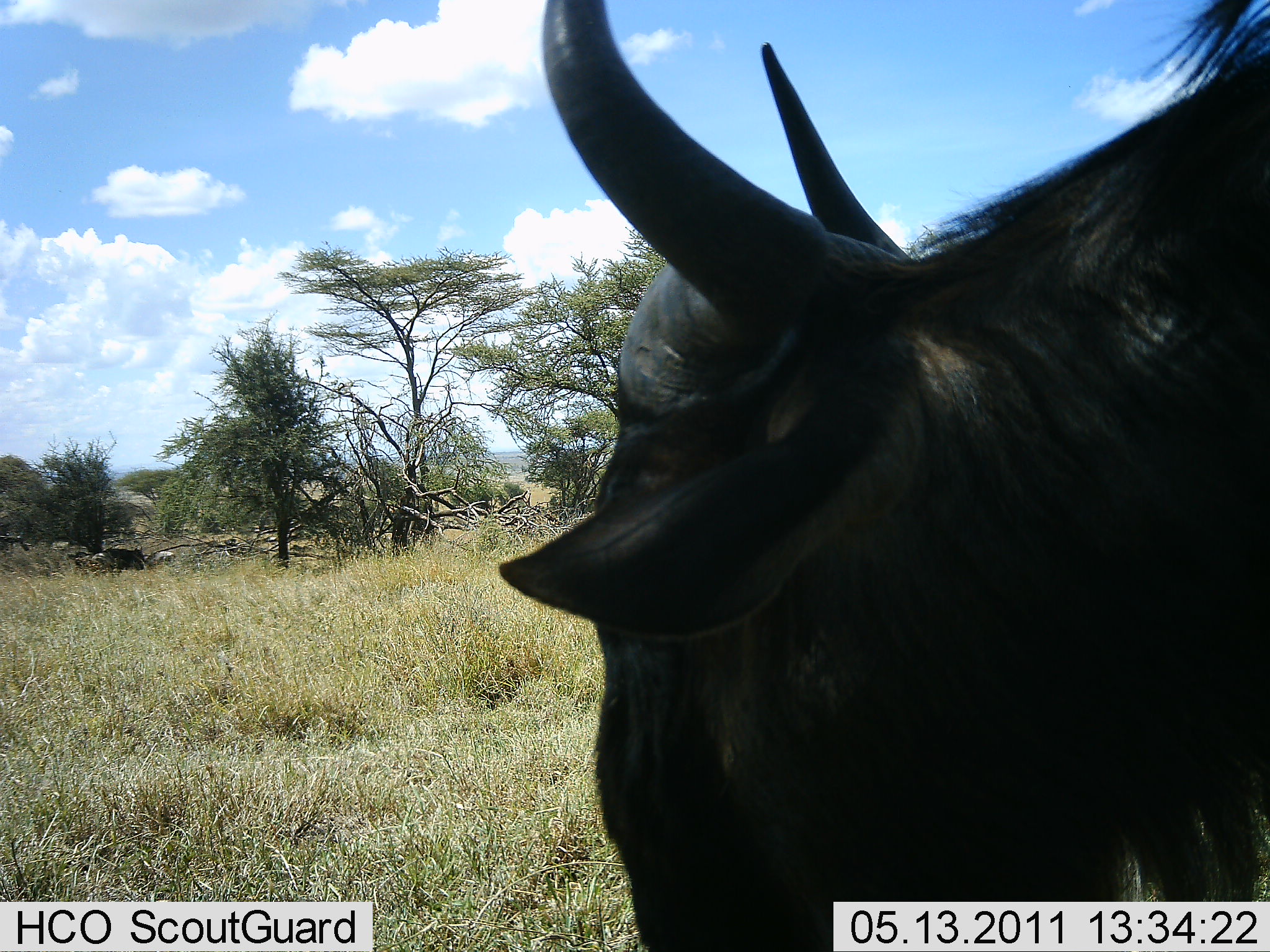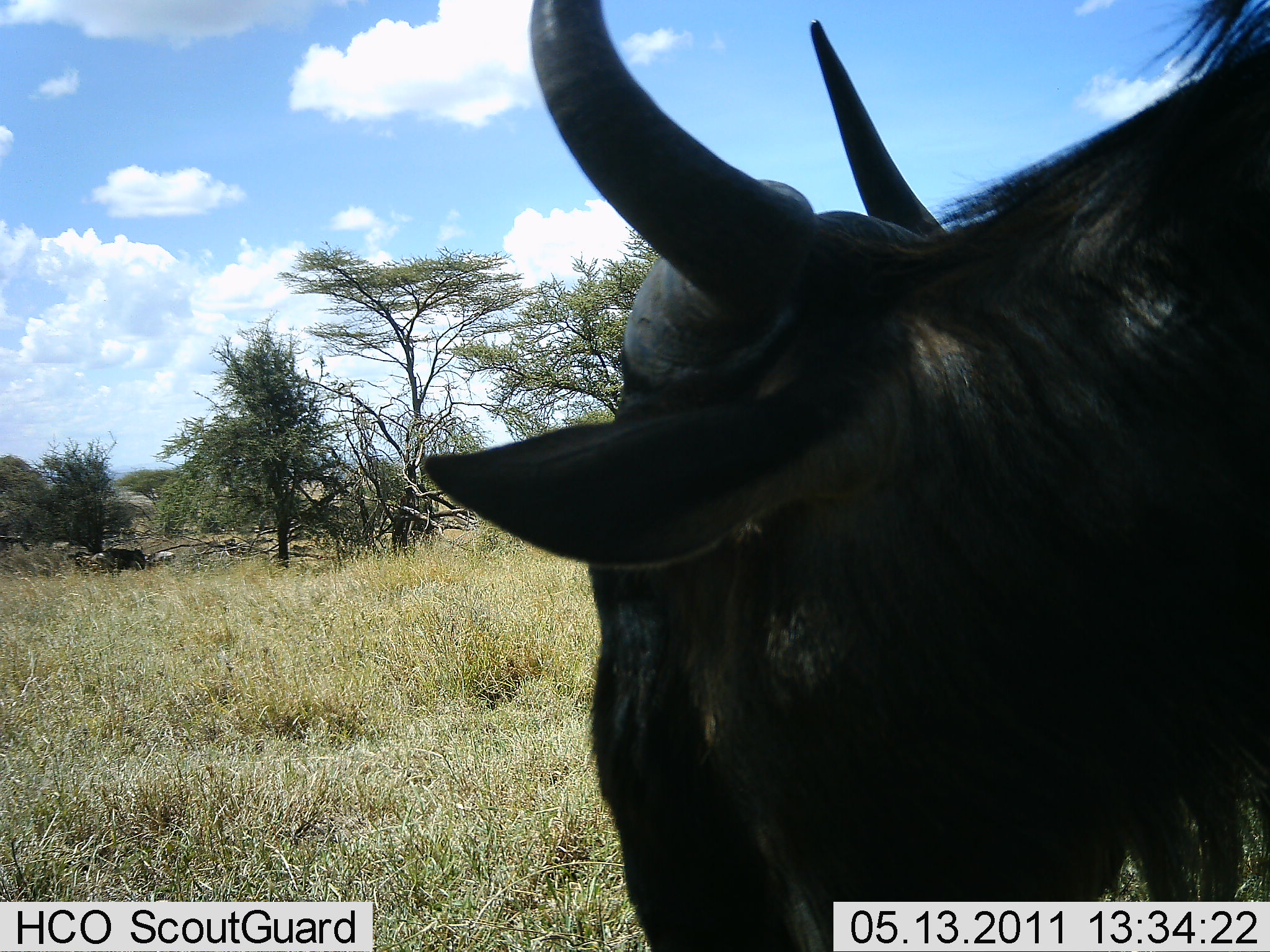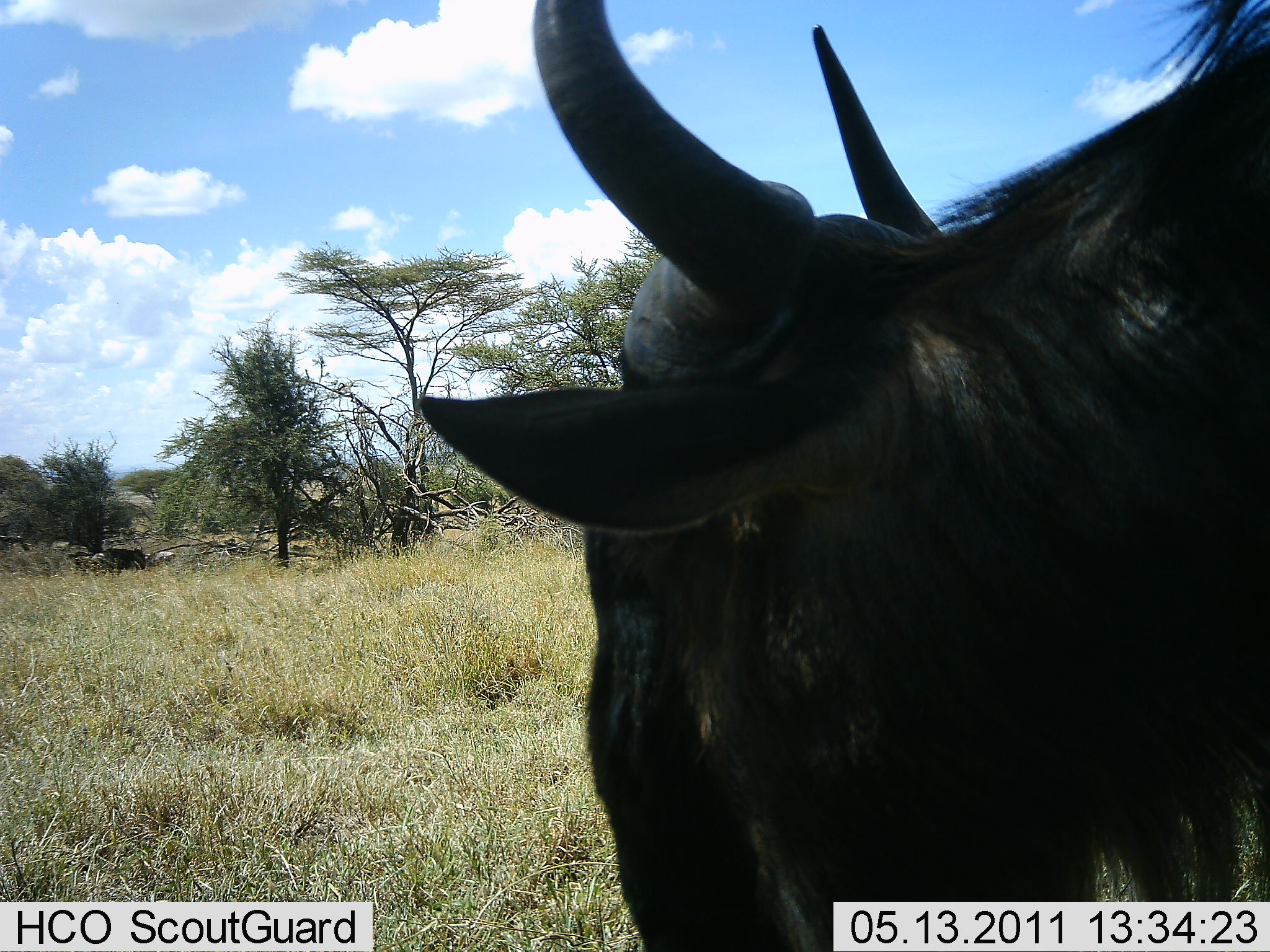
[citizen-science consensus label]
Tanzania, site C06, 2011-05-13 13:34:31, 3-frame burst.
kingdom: Animalia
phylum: Chordata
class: Mammalia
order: Artiodactyla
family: Bovidae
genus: Connochaetes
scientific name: Connochaetes taurinus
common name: blue wildebeest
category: wildebeest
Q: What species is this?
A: Wildebeest (blue wildebeest) (Connochaetes taurinus).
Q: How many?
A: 1.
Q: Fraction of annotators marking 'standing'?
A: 77%.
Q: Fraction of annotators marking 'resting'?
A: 0%.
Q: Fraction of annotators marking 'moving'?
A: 0%.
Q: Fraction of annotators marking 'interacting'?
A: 8%.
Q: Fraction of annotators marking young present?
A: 0%.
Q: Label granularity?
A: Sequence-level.